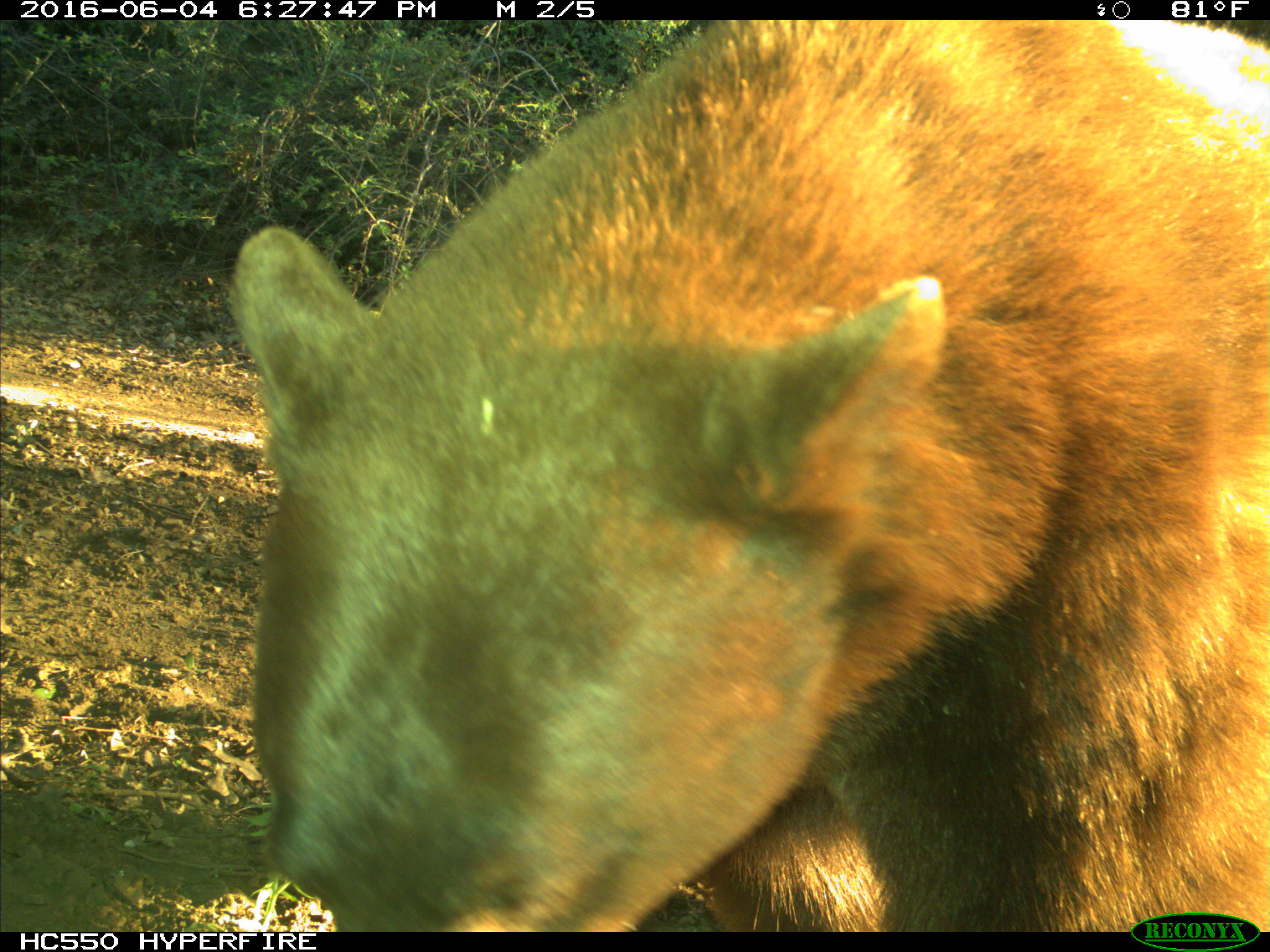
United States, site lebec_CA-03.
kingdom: Animalia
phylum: Chordata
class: Mammalia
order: Carnivora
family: Ursidae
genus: Ursus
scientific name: Ursus americanus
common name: american black bear